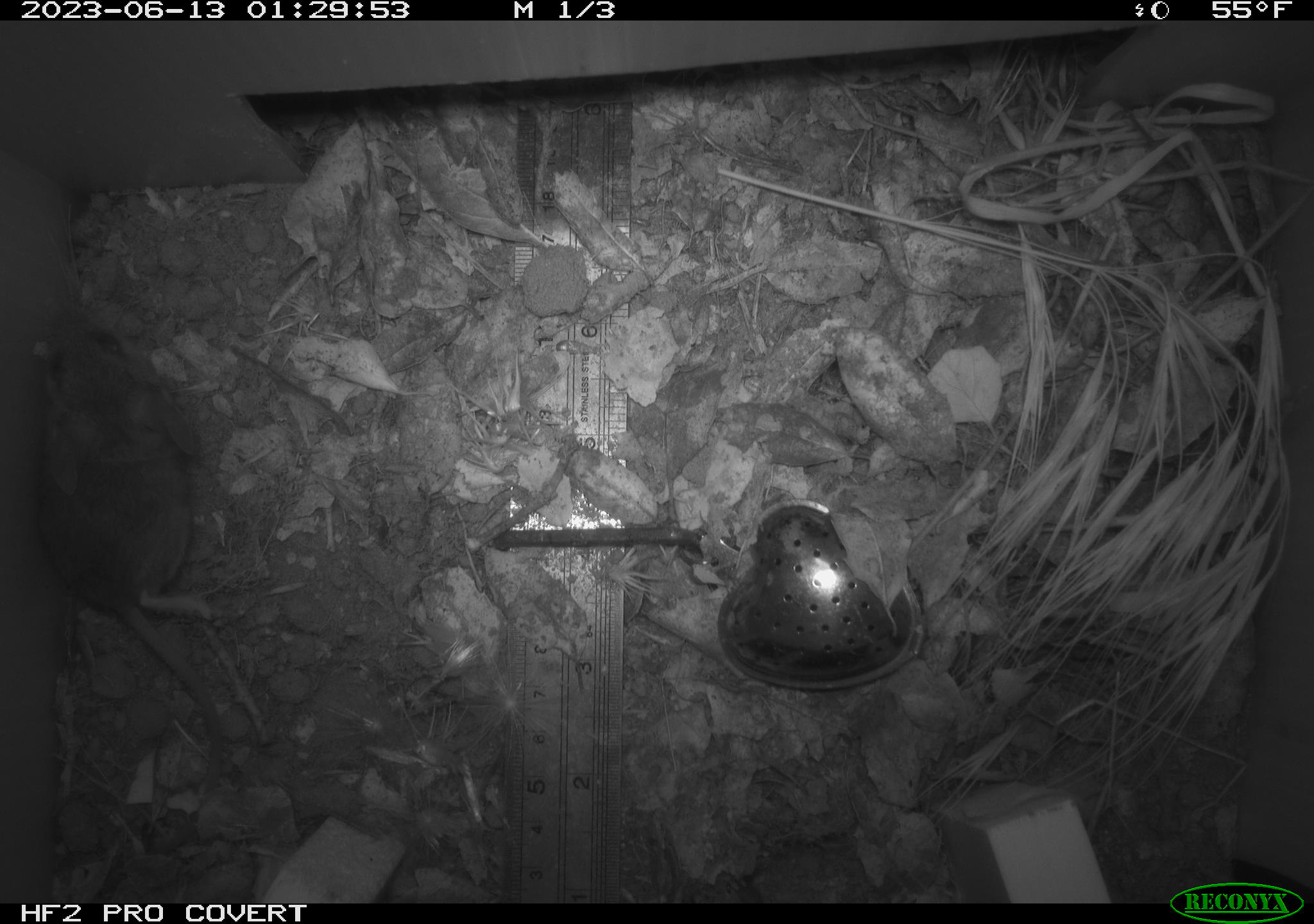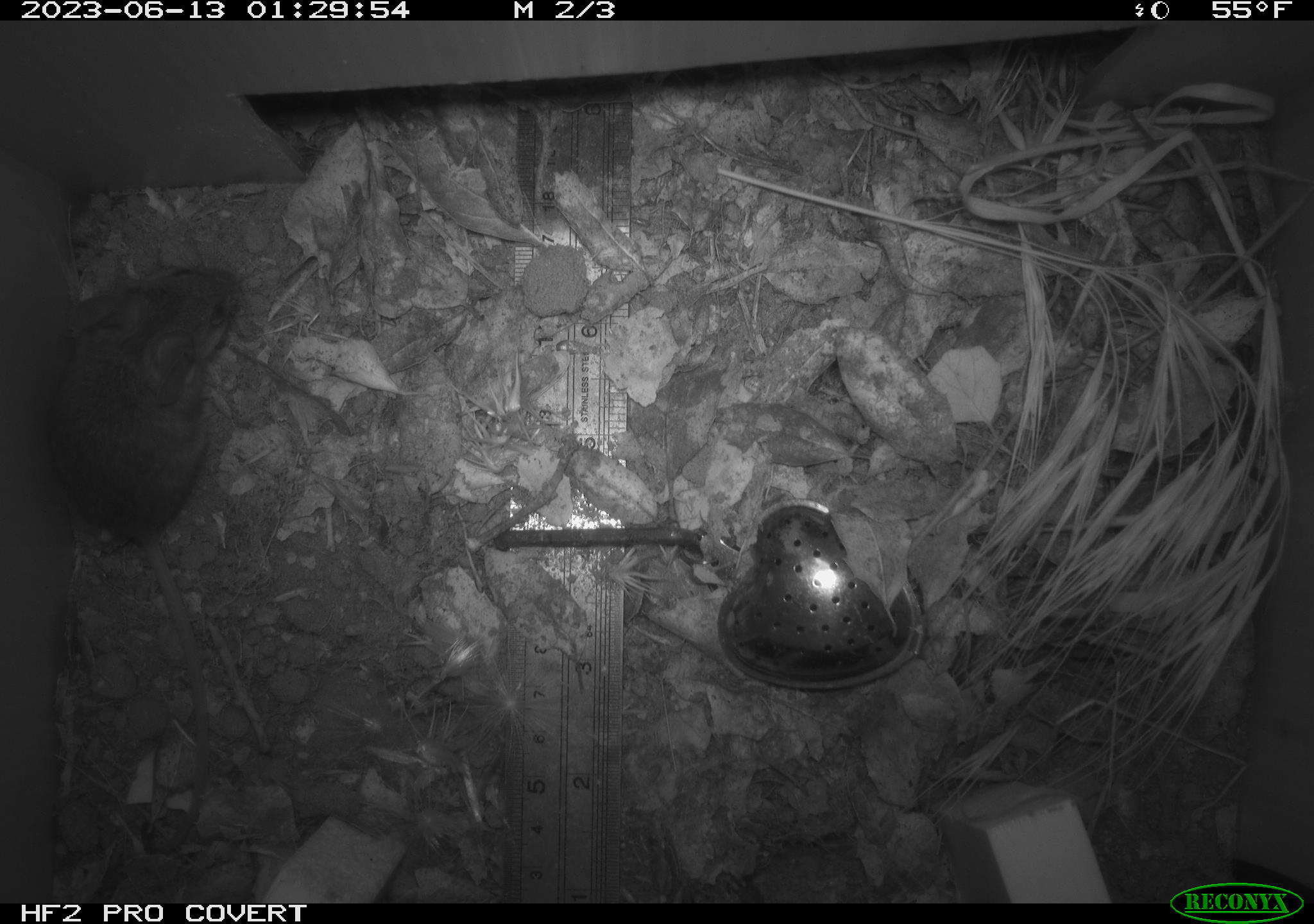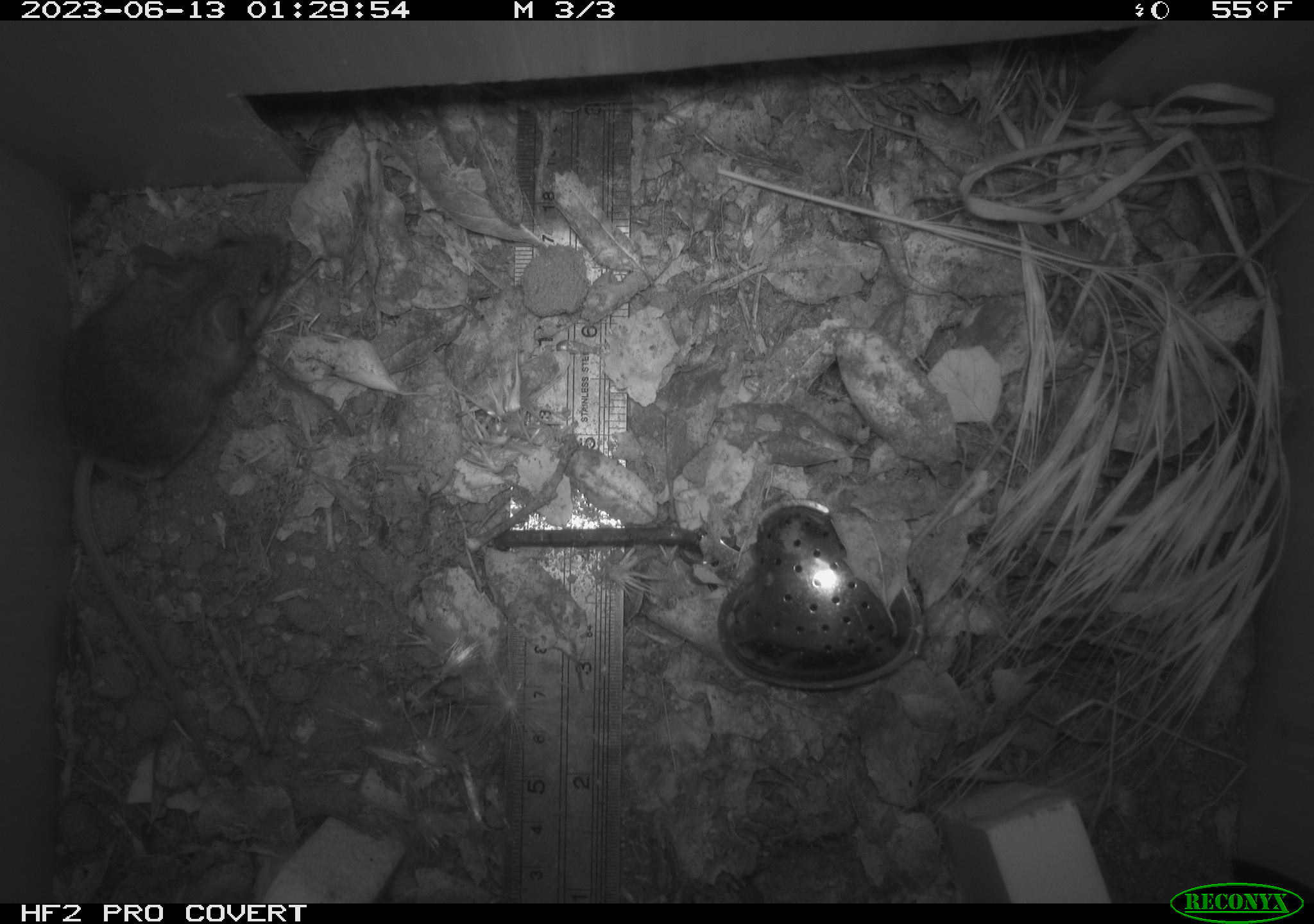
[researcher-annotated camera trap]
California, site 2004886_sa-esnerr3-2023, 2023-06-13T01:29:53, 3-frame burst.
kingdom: Animalia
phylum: Chordata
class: Mammalia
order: Rodentia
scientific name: Rodentia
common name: mouse species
Mouse species (Rodentia).